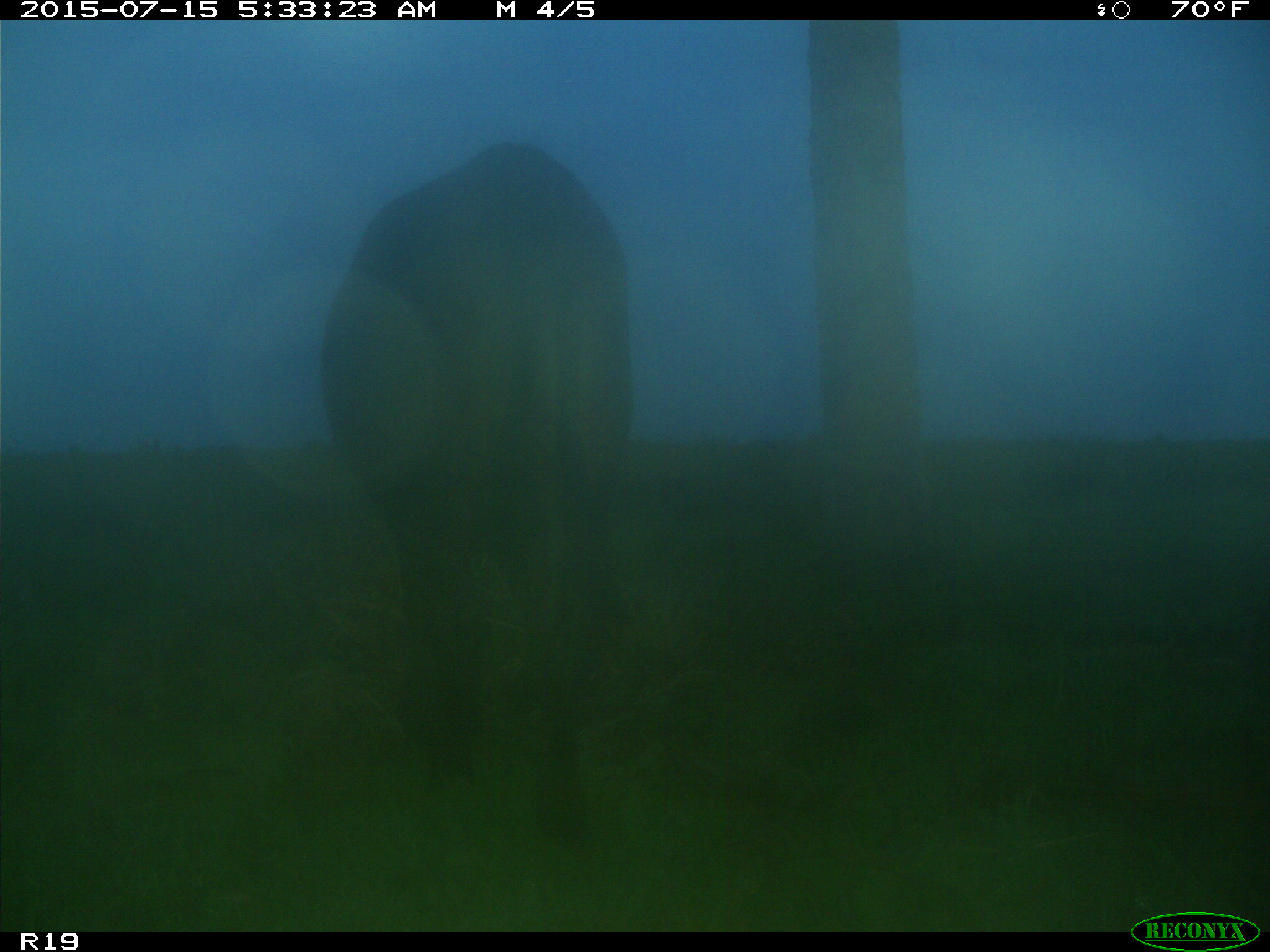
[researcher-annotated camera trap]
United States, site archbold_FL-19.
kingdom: Animalia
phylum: Chordata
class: Mammalia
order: Artiodactyla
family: Bovidae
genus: Bos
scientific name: Bos taurus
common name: domestic cow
Bos taurus (domestic cow).